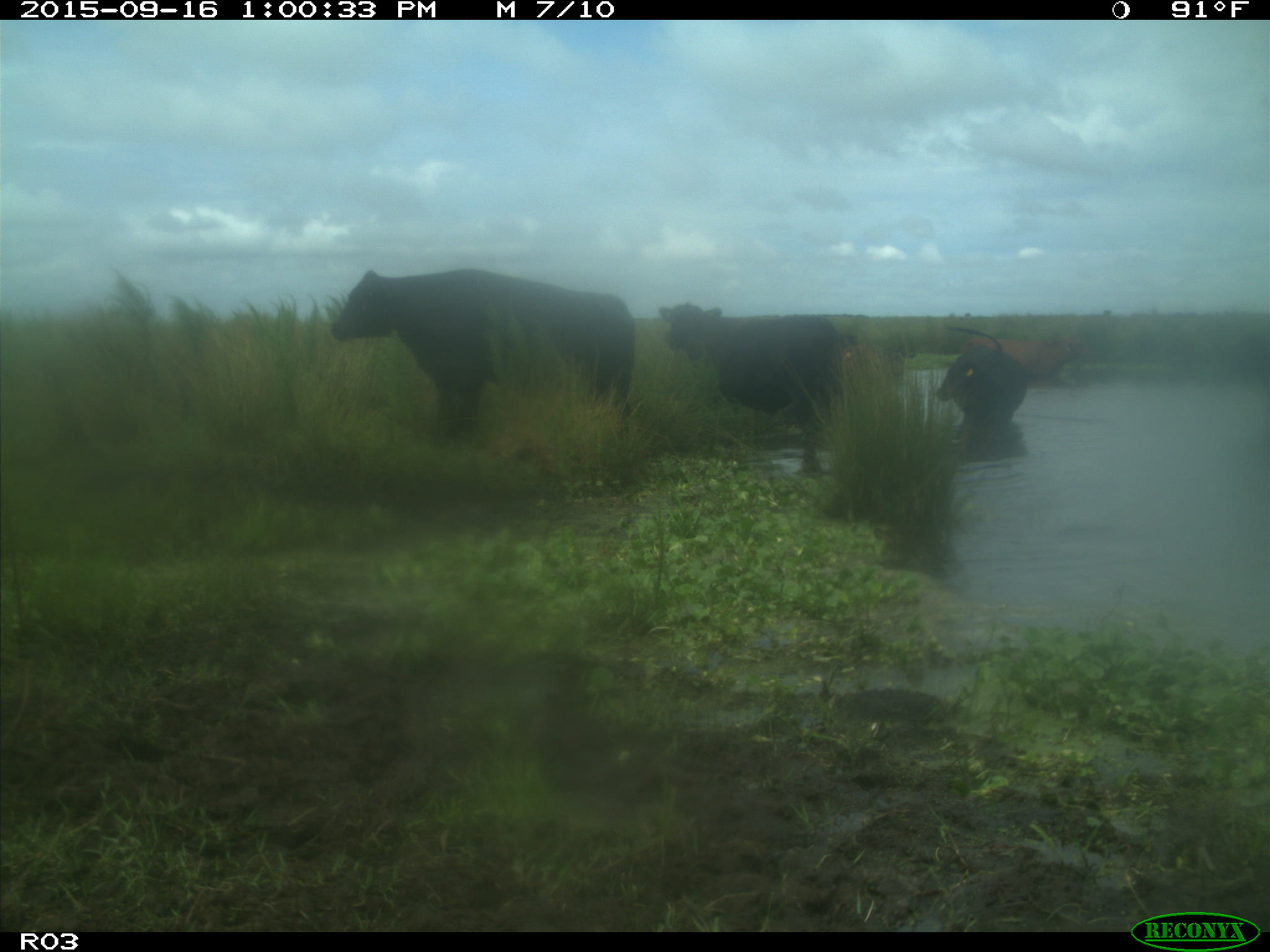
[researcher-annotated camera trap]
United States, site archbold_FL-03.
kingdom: Animalia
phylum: Chordata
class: Mammalia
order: Artiodactyla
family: Bovidae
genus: Bos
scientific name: Bos taurus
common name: domestic cow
Bos taurus (domestic cow).